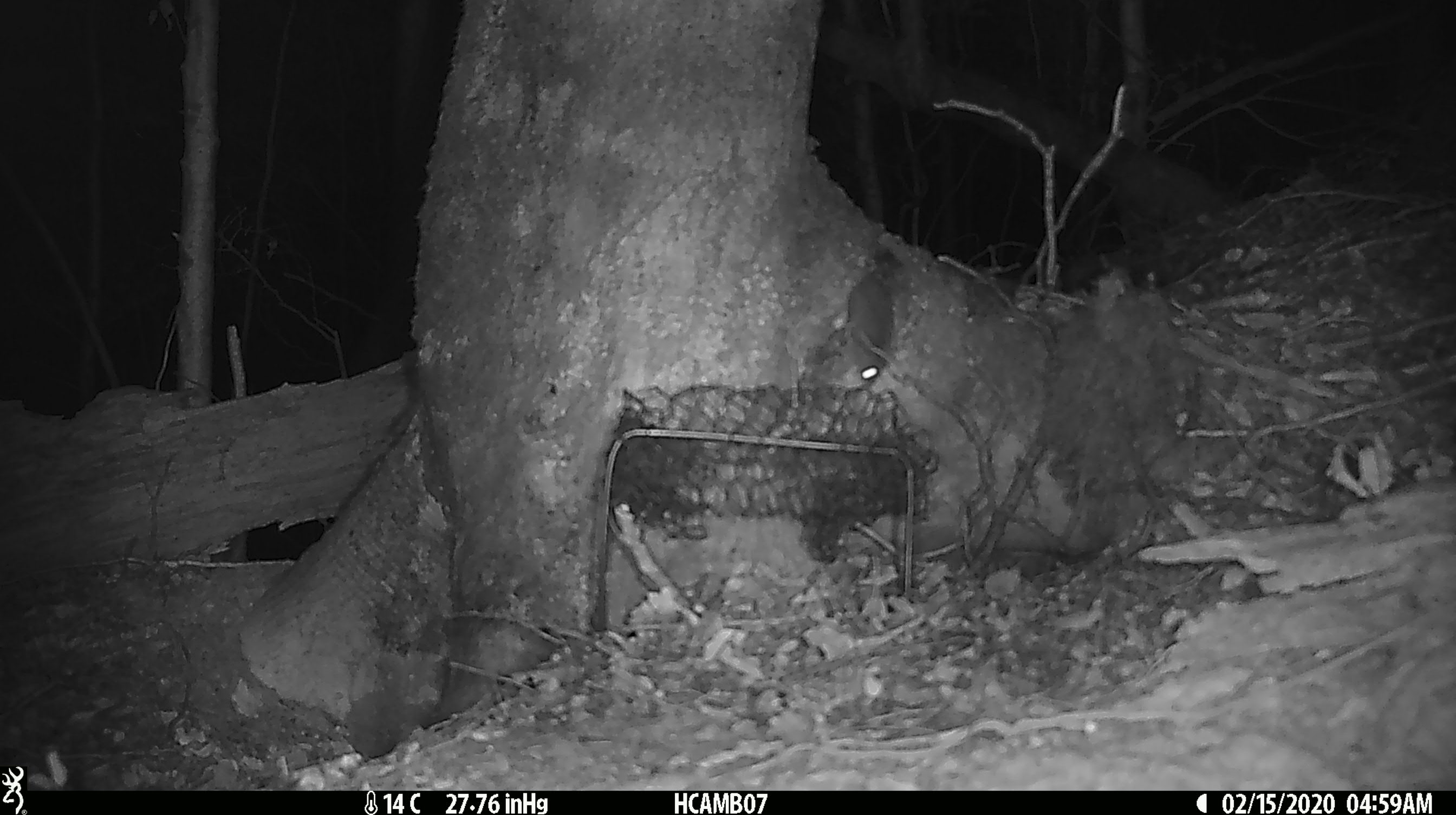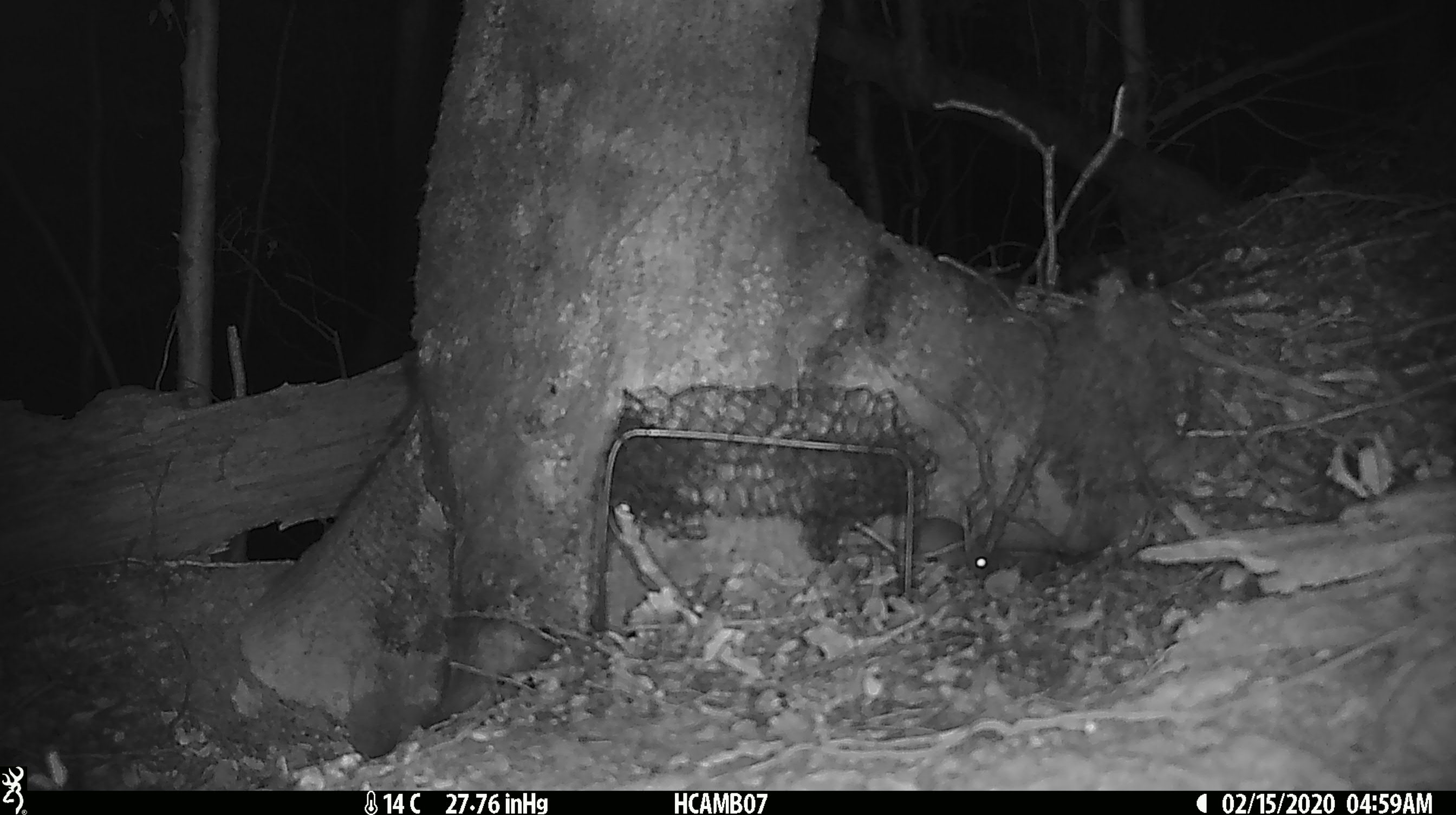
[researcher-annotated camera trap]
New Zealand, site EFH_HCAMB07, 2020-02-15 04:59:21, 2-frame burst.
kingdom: Animalia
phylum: Chordata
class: Mammalia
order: Rodentia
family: Muridae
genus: Mus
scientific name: Mus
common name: mouse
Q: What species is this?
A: Mouse (Mus).